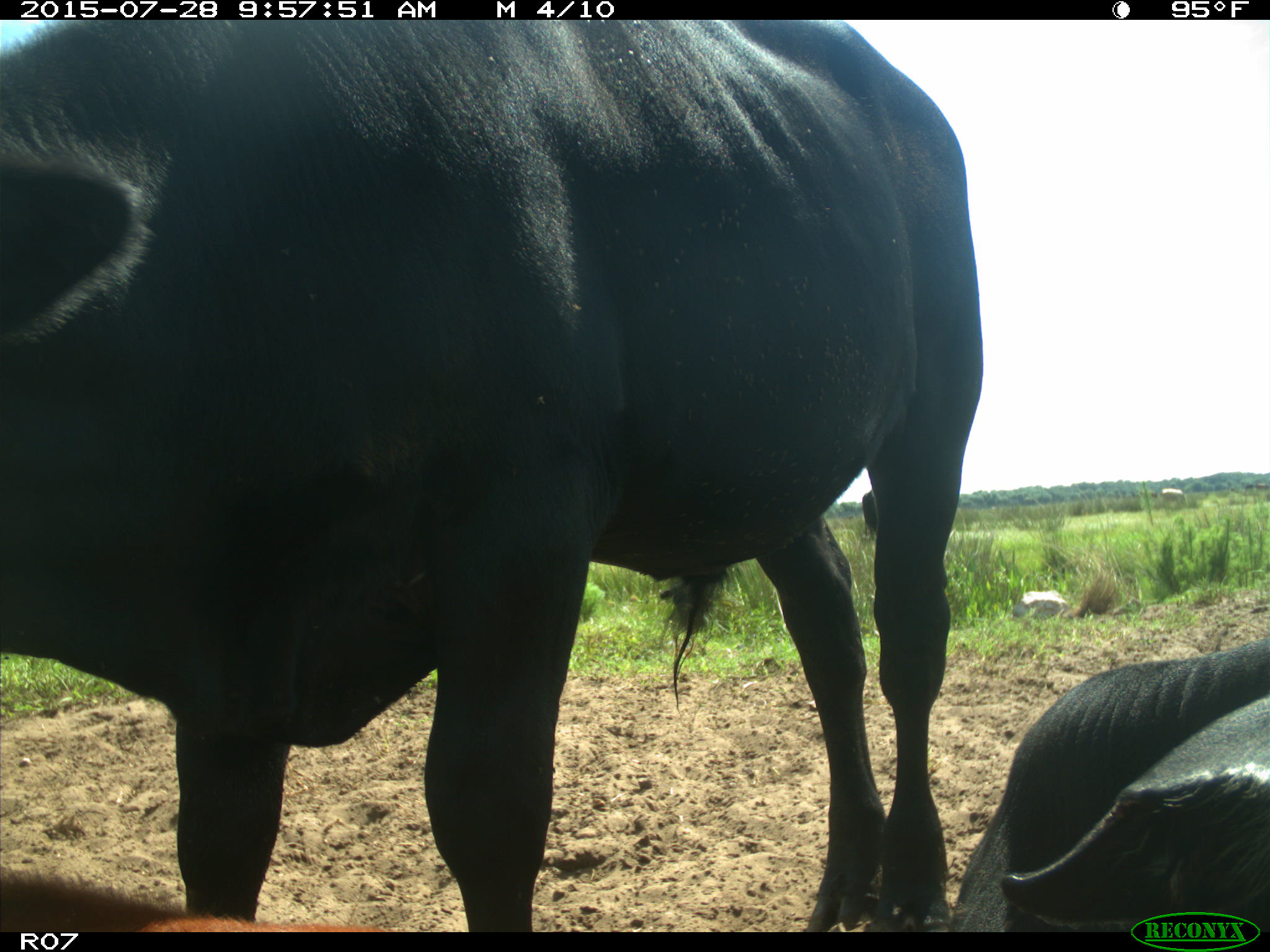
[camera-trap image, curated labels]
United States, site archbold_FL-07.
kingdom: Animalia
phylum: Chordata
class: Mammalia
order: Artiodactyla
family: Bovidae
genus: Bos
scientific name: Bos taurus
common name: domestic cow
Bos taurus (domestic cow).